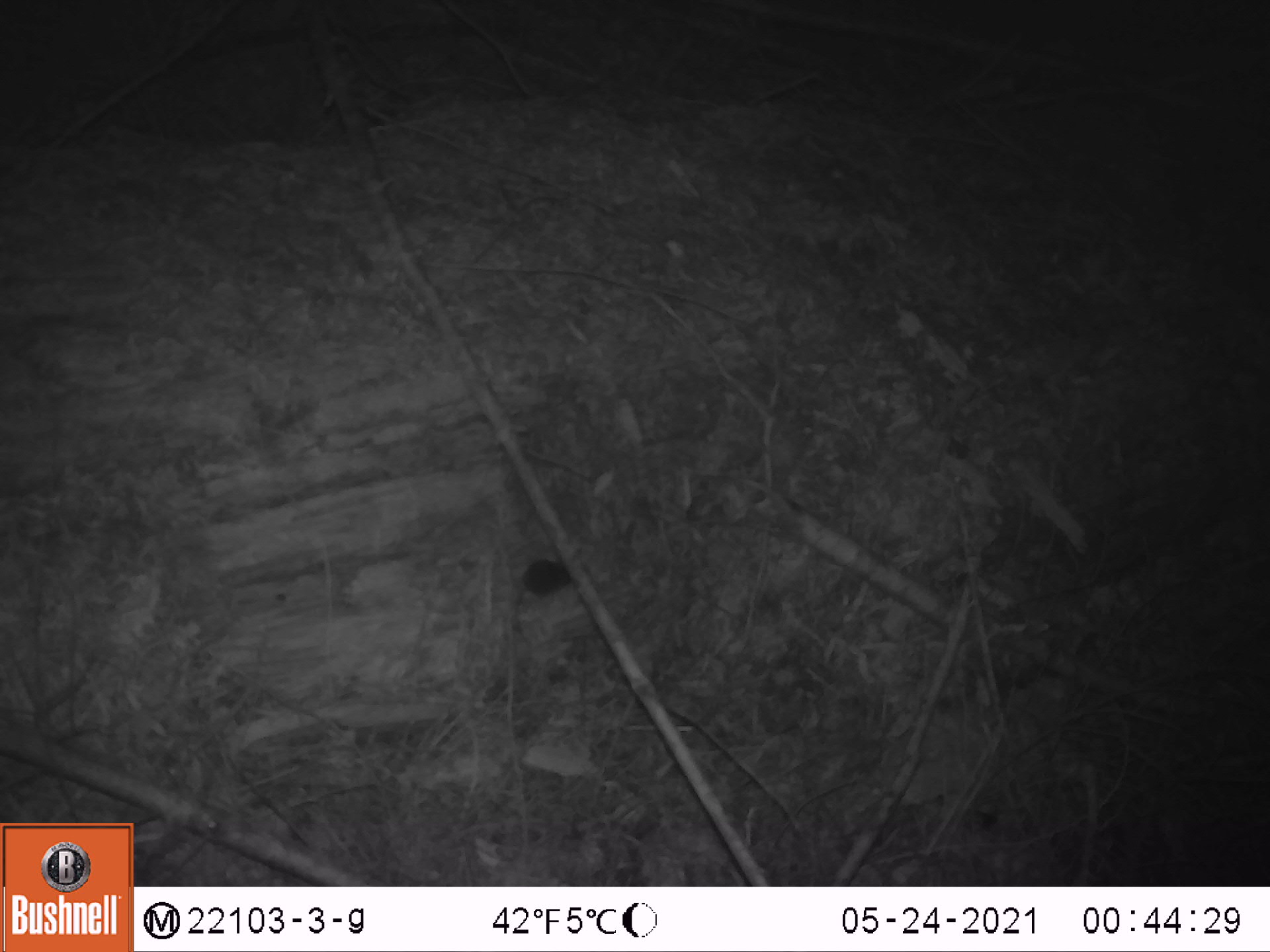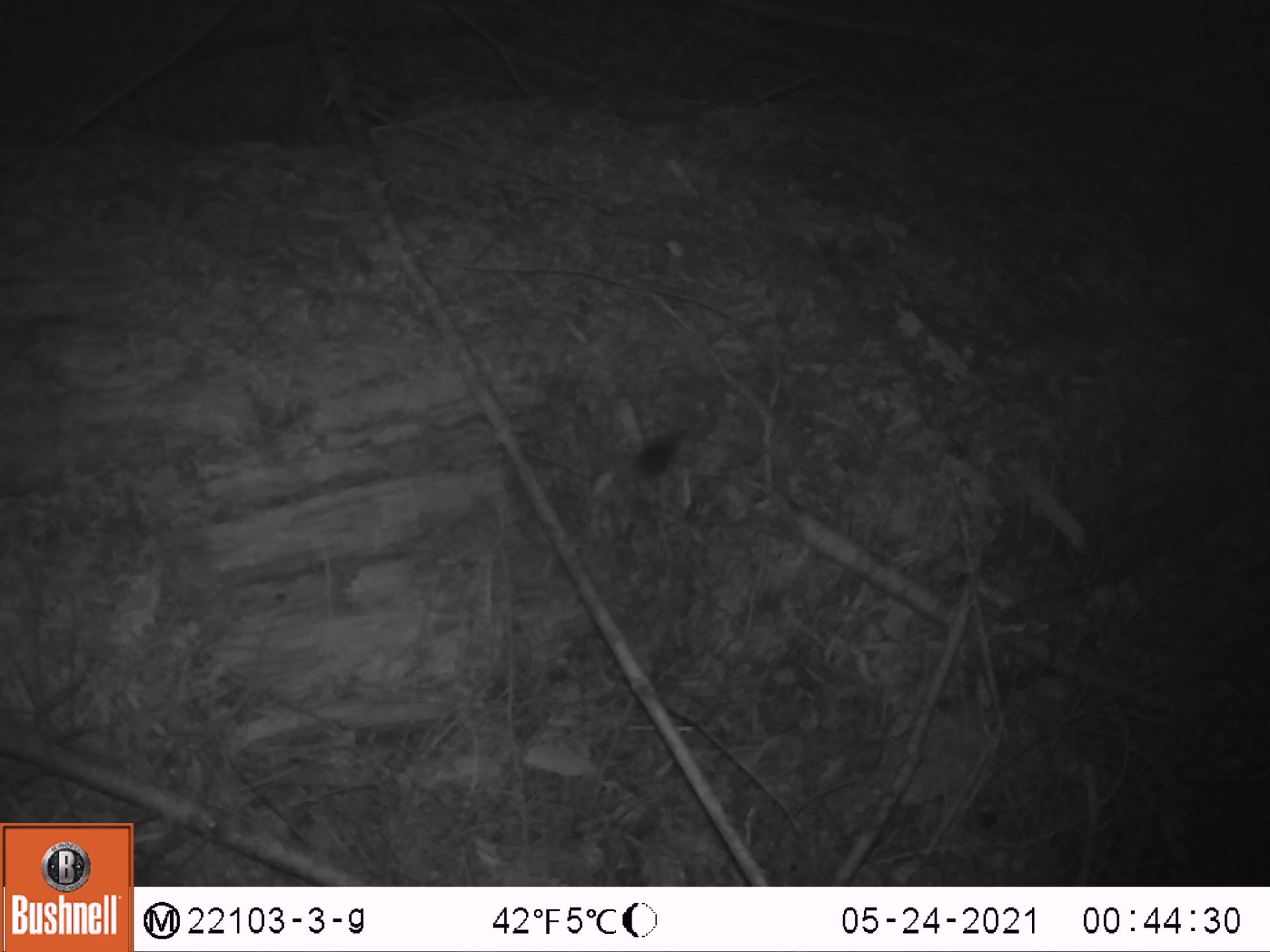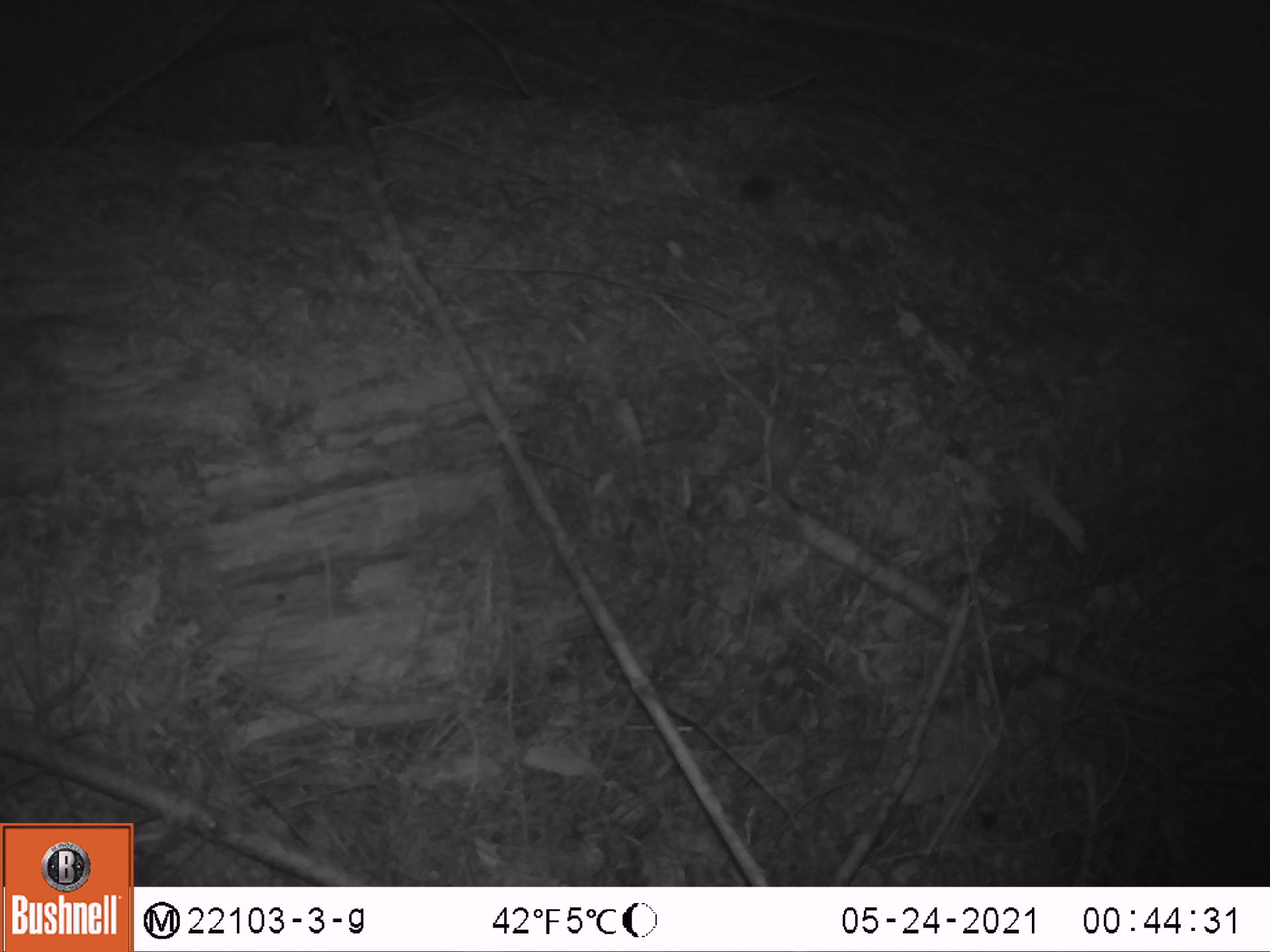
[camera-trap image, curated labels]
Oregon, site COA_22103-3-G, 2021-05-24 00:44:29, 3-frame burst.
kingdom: Animalia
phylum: Chordata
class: Mammalia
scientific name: Mammalia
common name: small mammal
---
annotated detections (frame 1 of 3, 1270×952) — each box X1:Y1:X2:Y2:
small mammal: 464:528:604:659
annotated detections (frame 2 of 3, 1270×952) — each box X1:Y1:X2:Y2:
small mammal: 583:411:710:515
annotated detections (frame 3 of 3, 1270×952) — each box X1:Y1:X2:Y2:
small mammal: 696:151:814:227